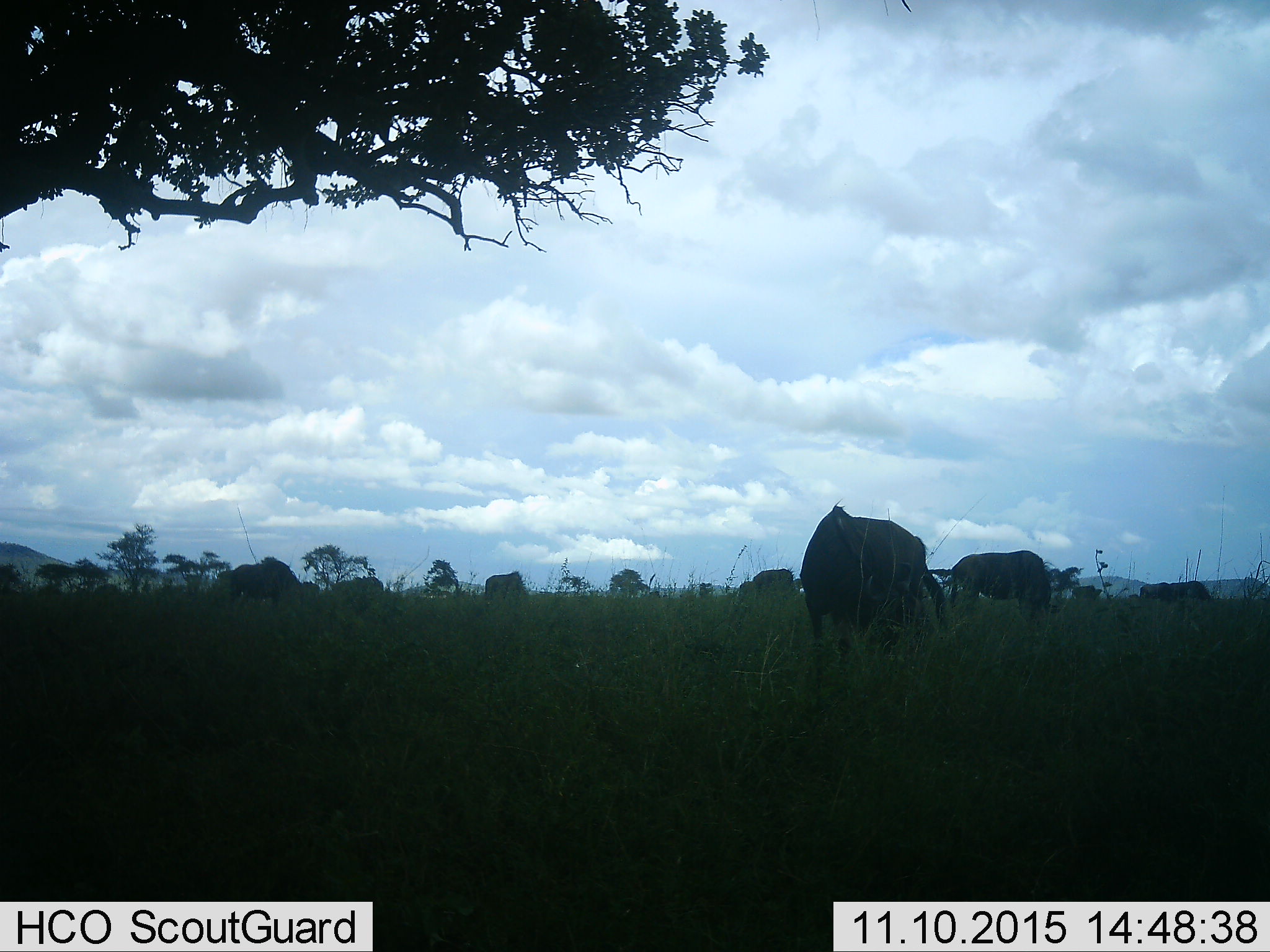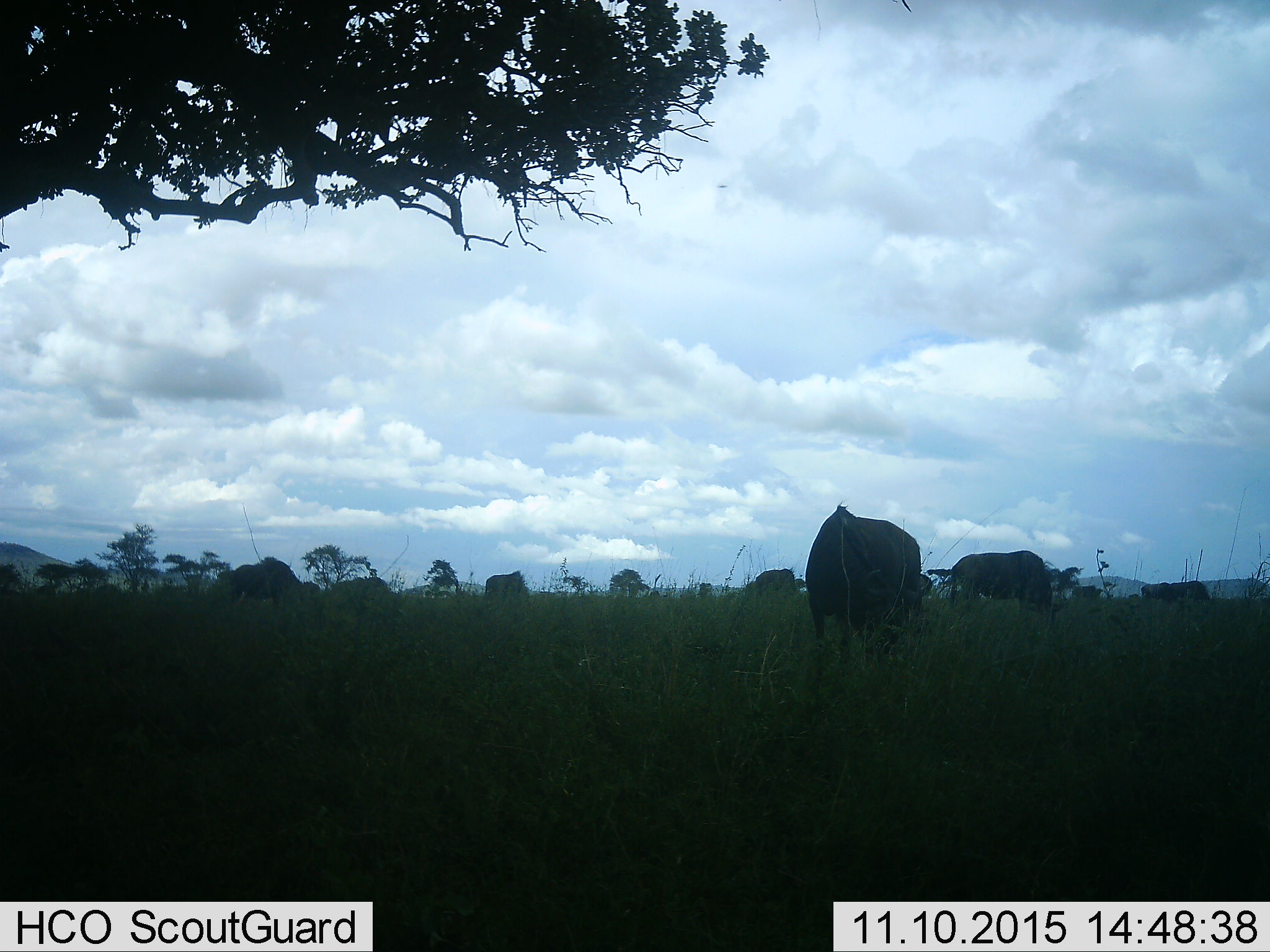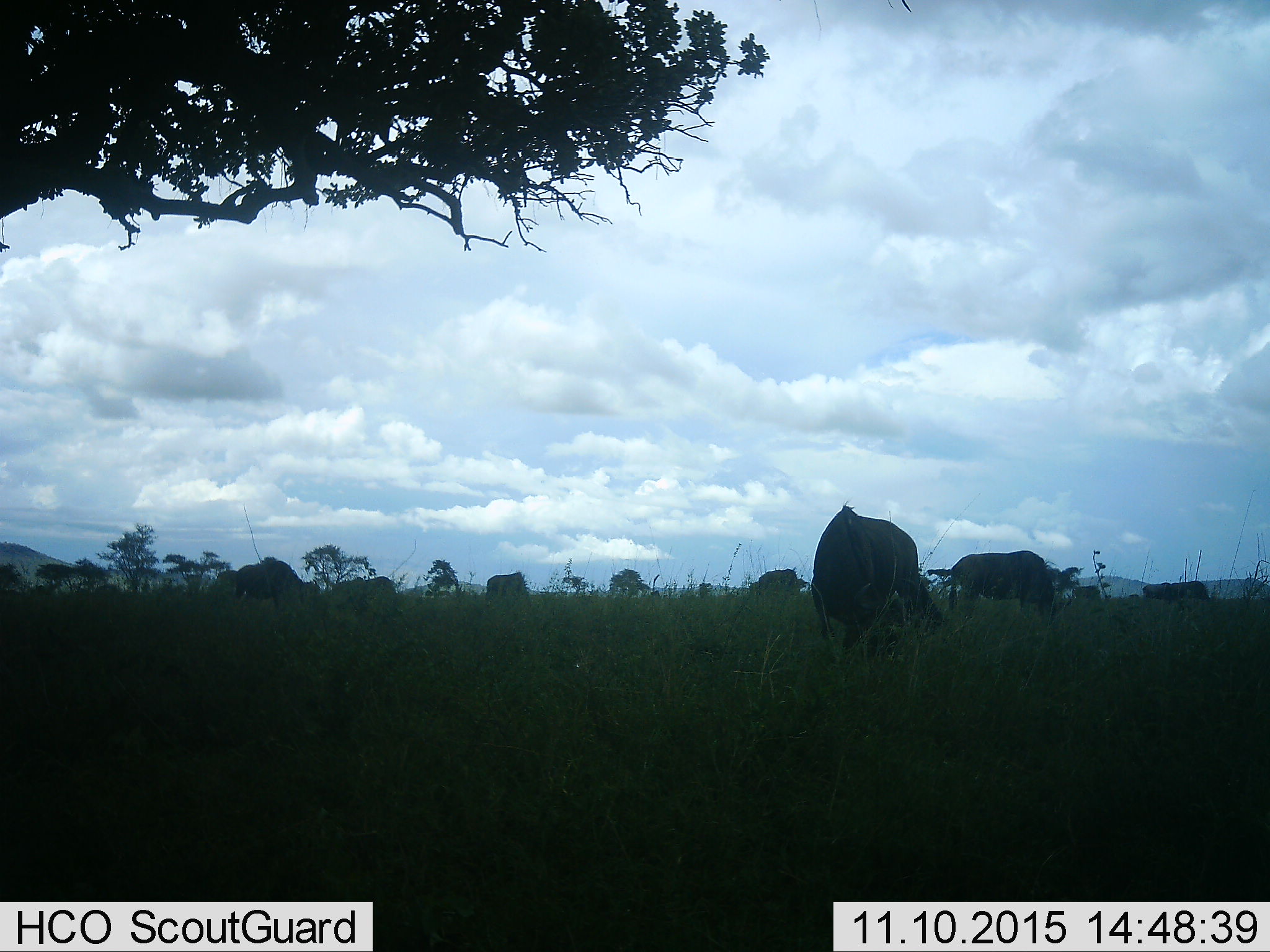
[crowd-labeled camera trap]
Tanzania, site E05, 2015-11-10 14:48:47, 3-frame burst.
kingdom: Animalia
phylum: Chordata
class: Mammalia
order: Artiodactyla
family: Bovidae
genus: Connochaetes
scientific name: Connochaetes taurinus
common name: blue wildebeest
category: wildebeest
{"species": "wildebeest (blue wildebeest) (Connochaetes taurinus)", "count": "8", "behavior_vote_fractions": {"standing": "40%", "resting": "0%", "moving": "40%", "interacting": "0%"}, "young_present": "0%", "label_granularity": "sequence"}